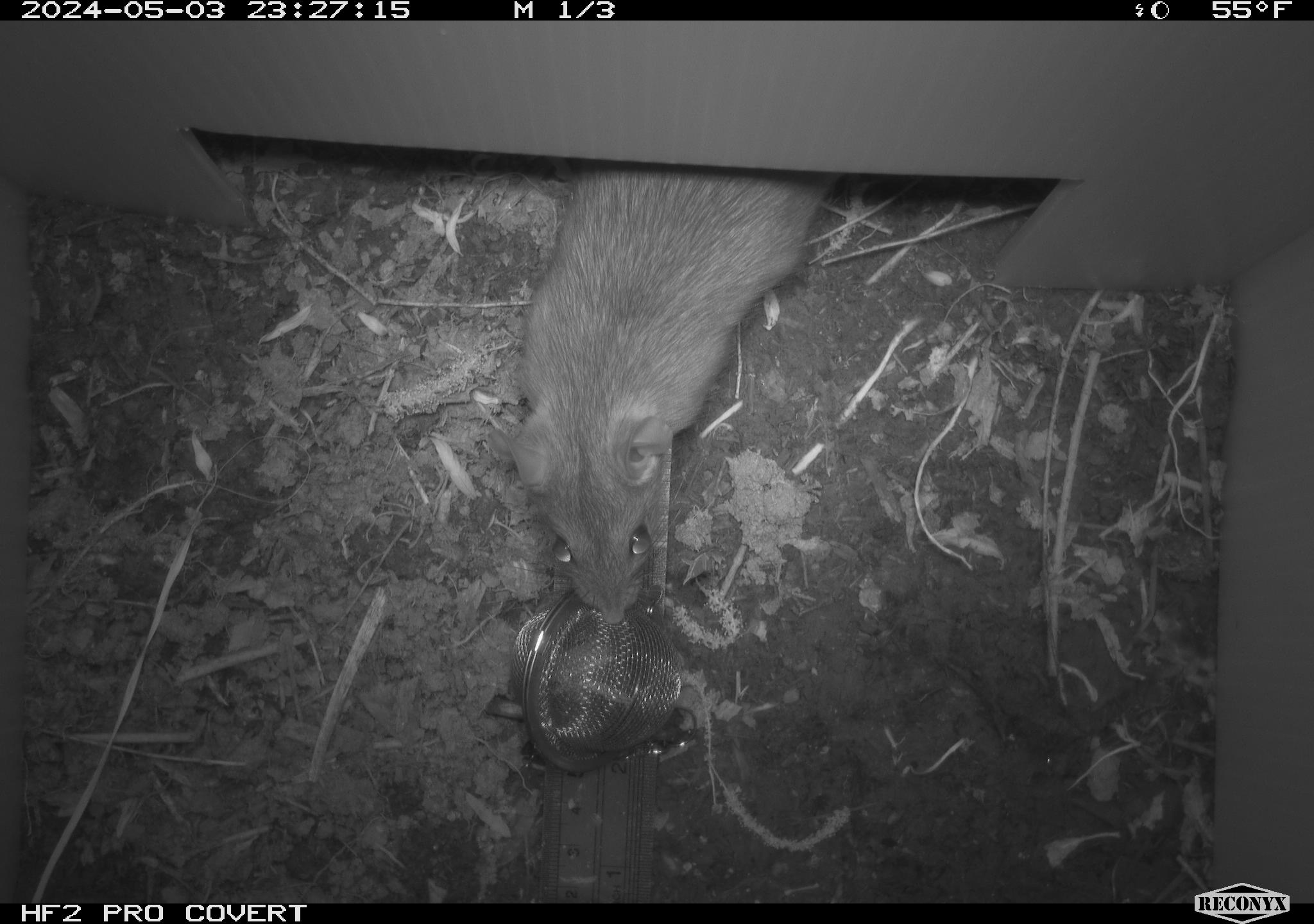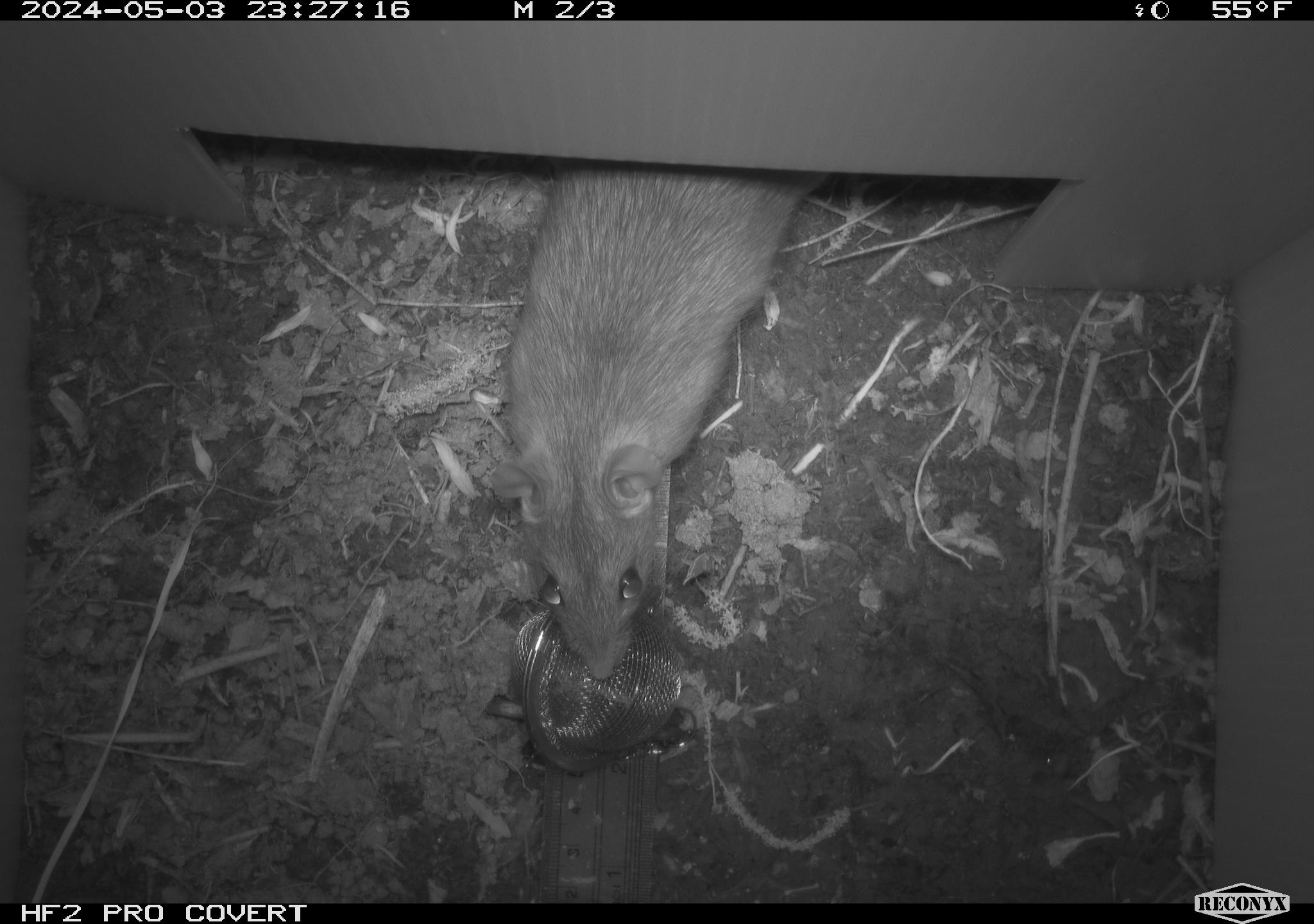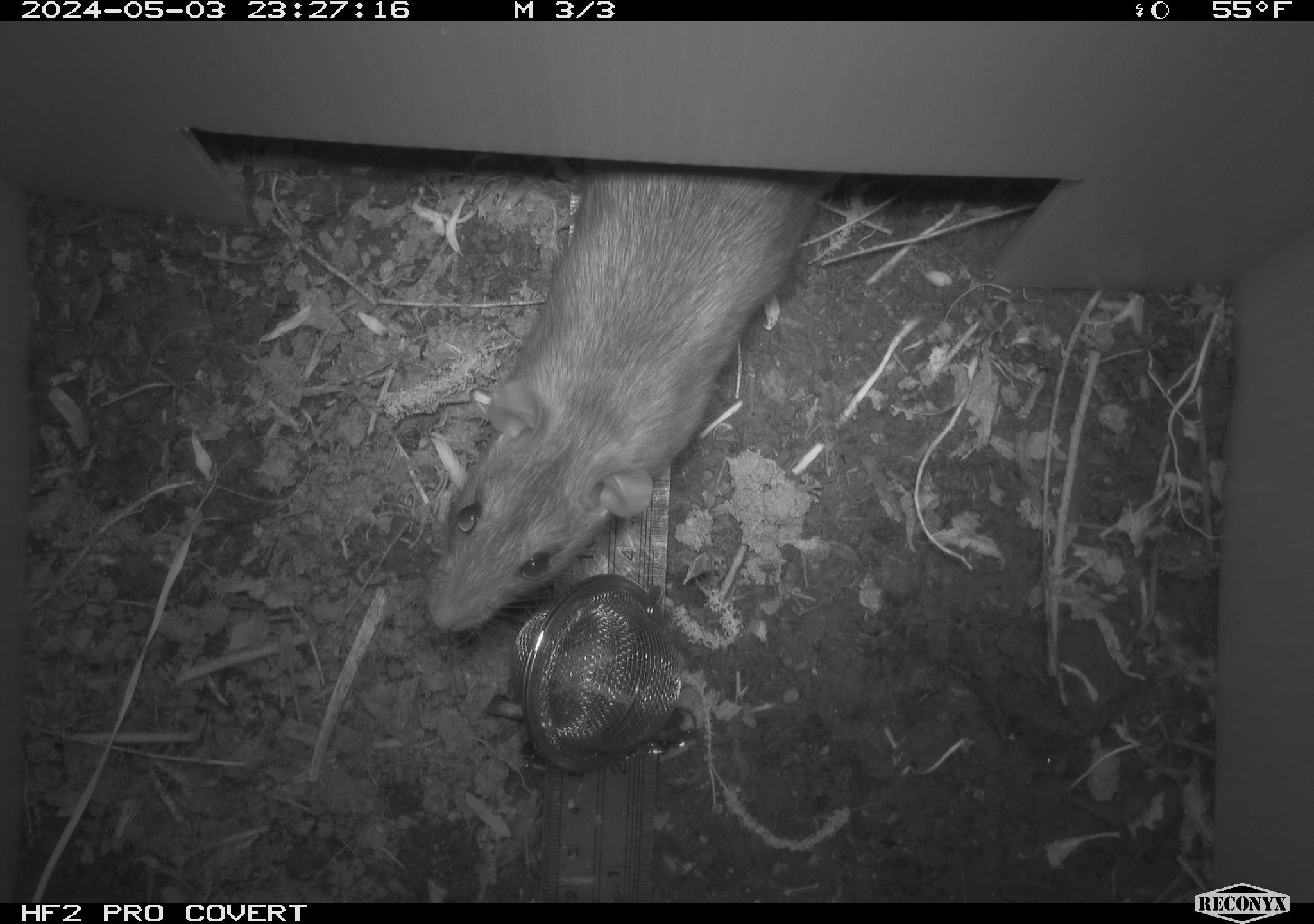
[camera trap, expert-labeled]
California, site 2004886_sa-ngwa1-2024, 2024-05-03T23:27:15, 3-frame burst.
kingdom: Animalia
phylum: Chordata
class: Mammalia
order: Rodentia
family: Muridae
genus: Rattus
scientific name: Rattus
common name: rat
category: rattus species